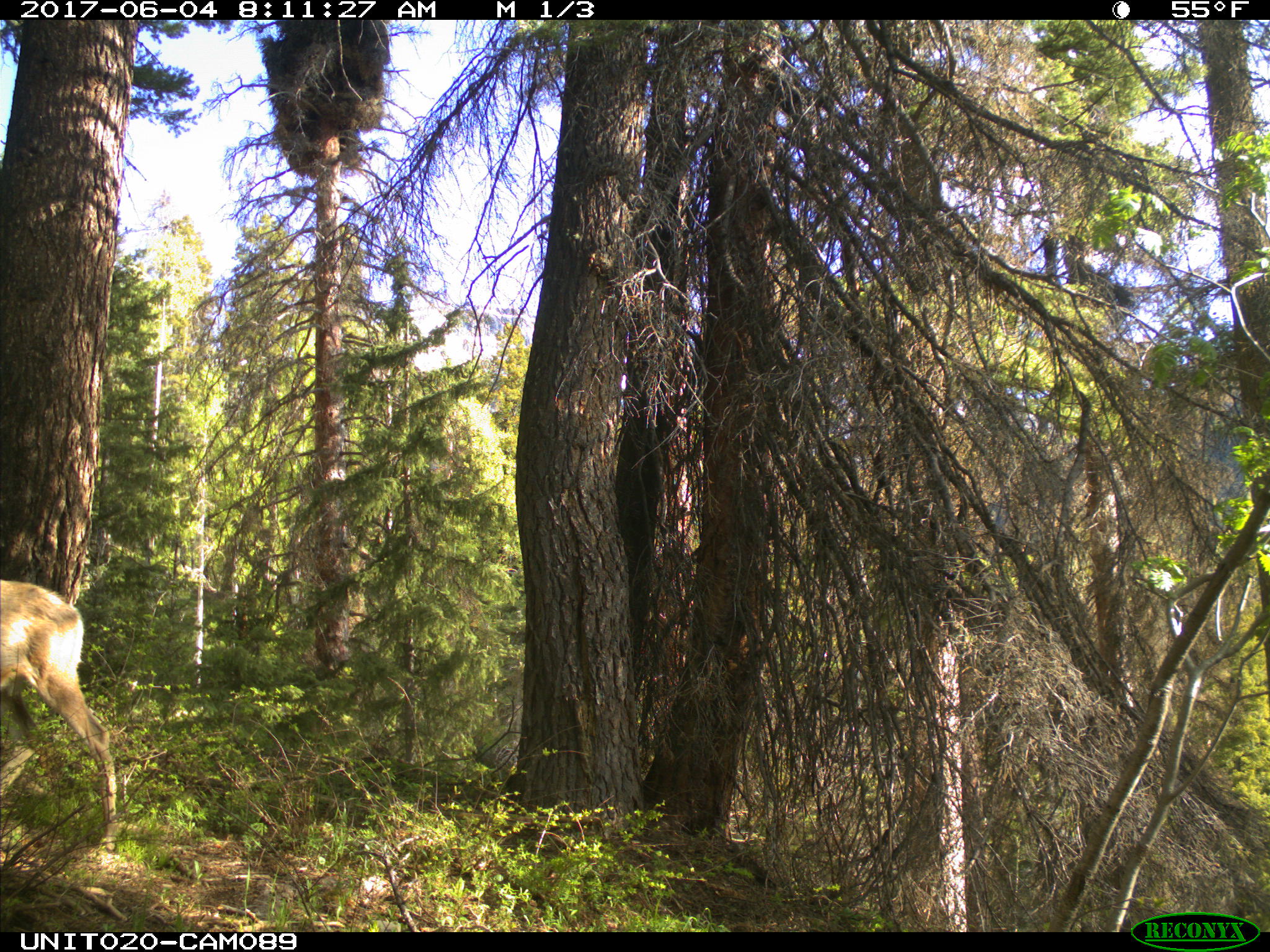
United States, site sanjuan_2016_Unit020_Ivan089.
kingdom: Animalia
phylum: Chordata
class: Mammalia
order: Artiodactyla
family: Cervidae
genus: Odocoileus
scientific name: Odocoileus hemionus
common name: mule deer